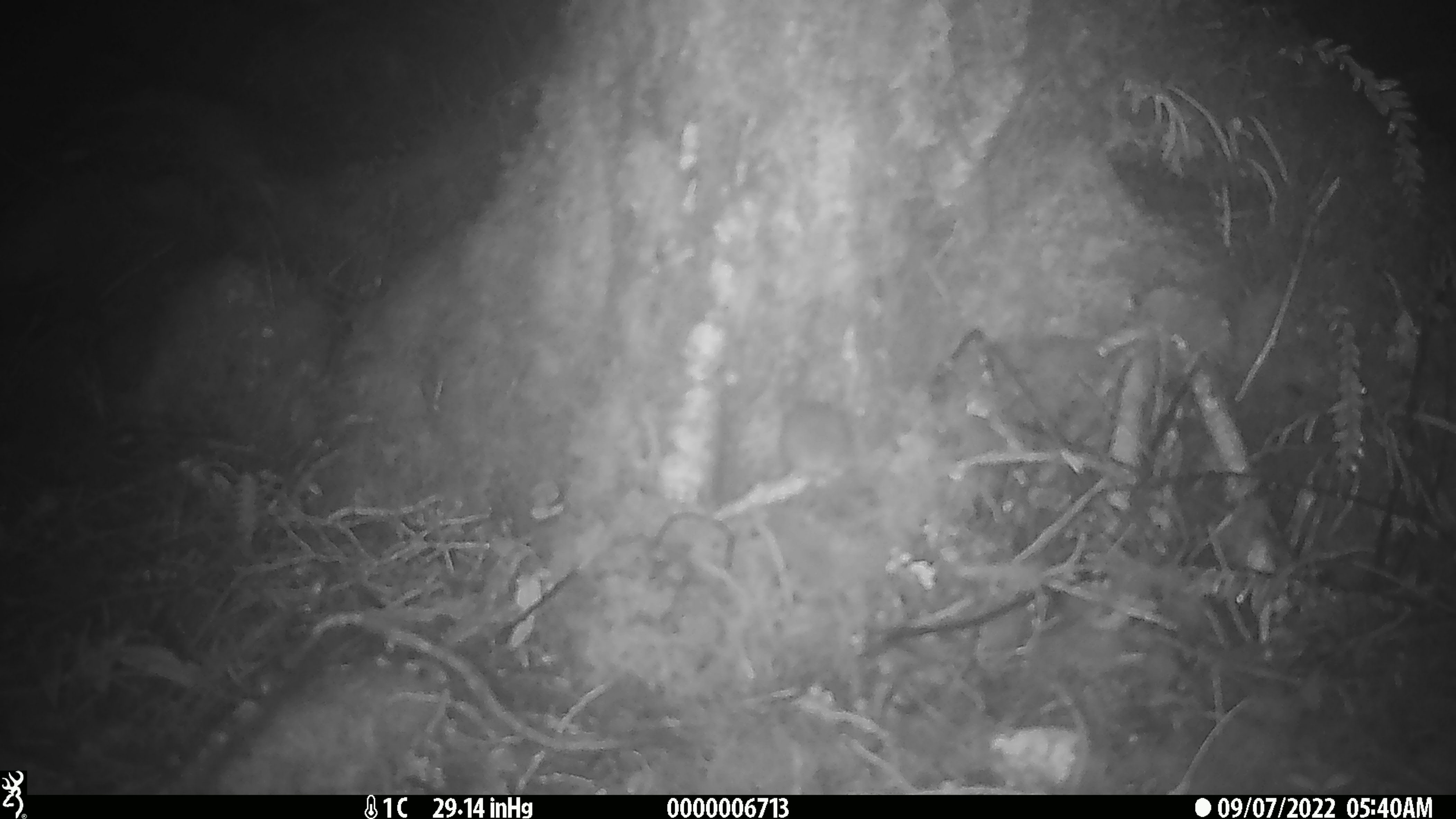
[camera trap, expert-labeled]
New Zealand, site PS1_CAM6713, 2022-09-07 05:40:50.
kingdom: Animalia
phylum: Chordata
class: Mammalia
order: Rodentia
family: Muridae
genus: Mus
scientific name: Mus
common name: mouse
Mouse (Mus).